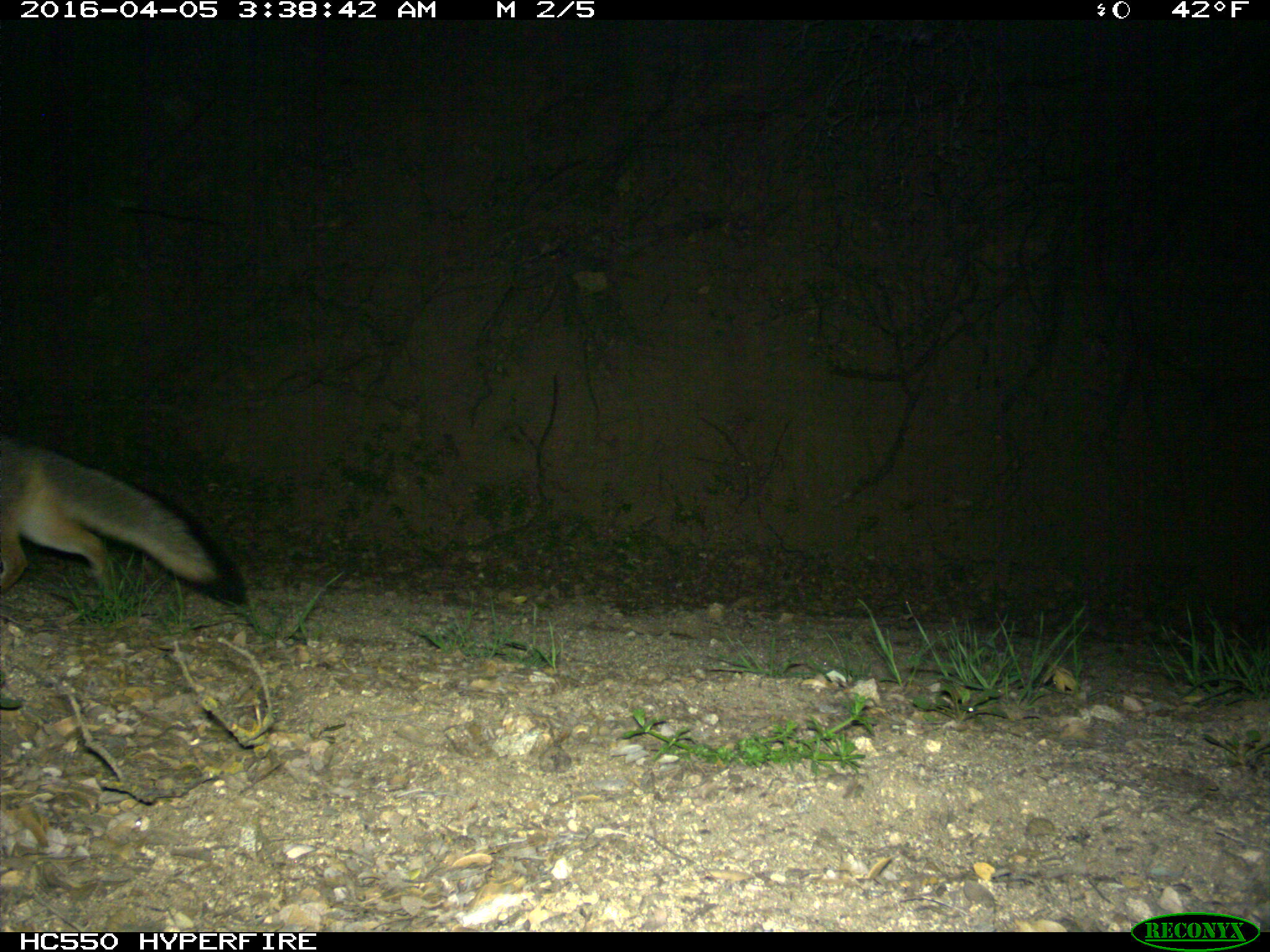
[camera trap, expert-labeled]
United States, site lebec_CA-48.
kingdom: Animalia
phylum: Chordata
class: Mammalia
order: Carnivora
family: Canidae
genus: Urocyon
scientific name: Urocyon cinereoargenteus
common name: gray fox